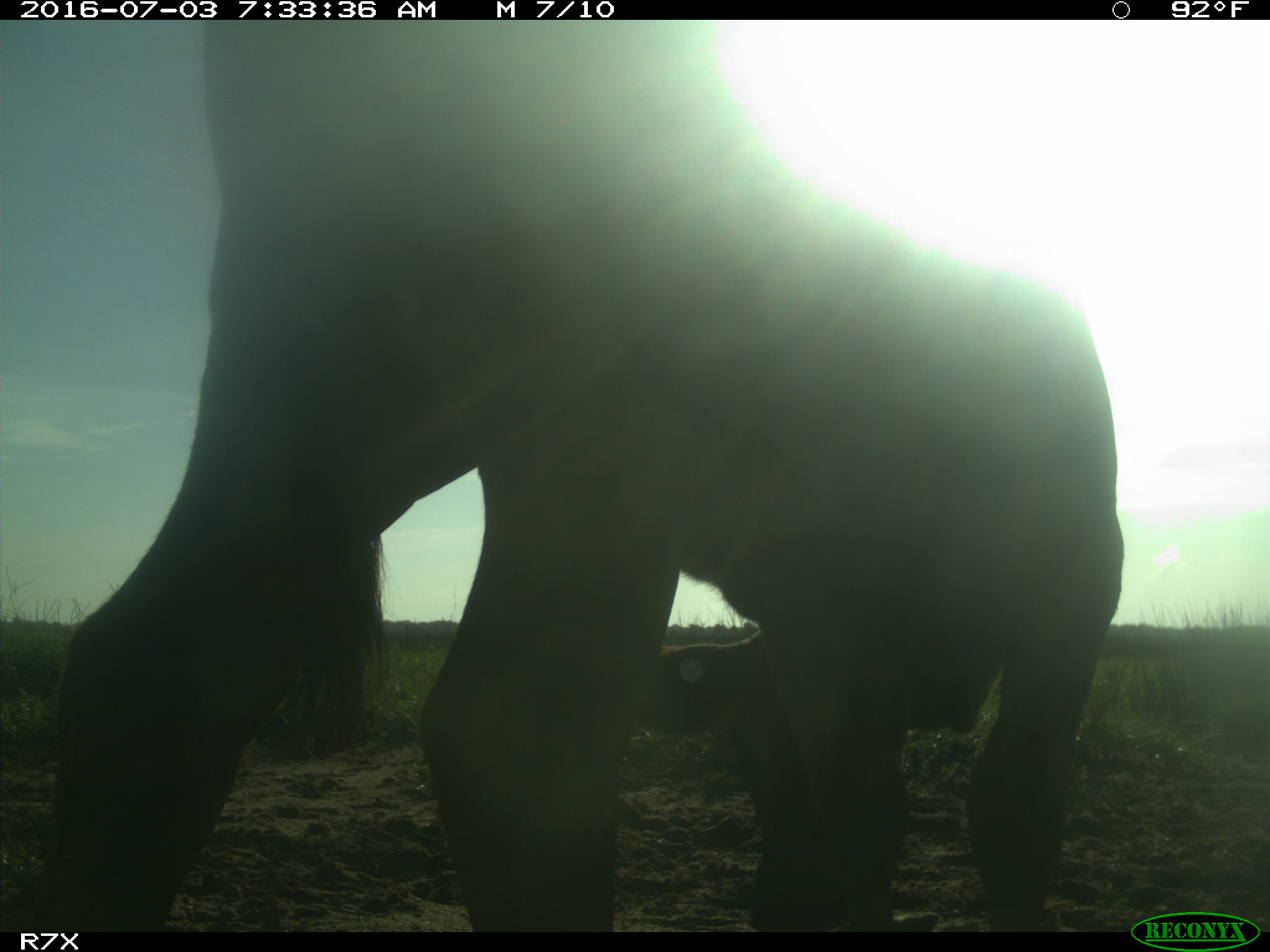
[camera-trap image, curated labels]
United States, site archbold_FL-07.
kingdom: Animalia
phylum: Chordata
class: Mammalia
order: Artiodactyla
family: Bovidae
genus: Bos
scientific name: Bos taurus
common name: domestic cow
Bos taurus (domestic cow).